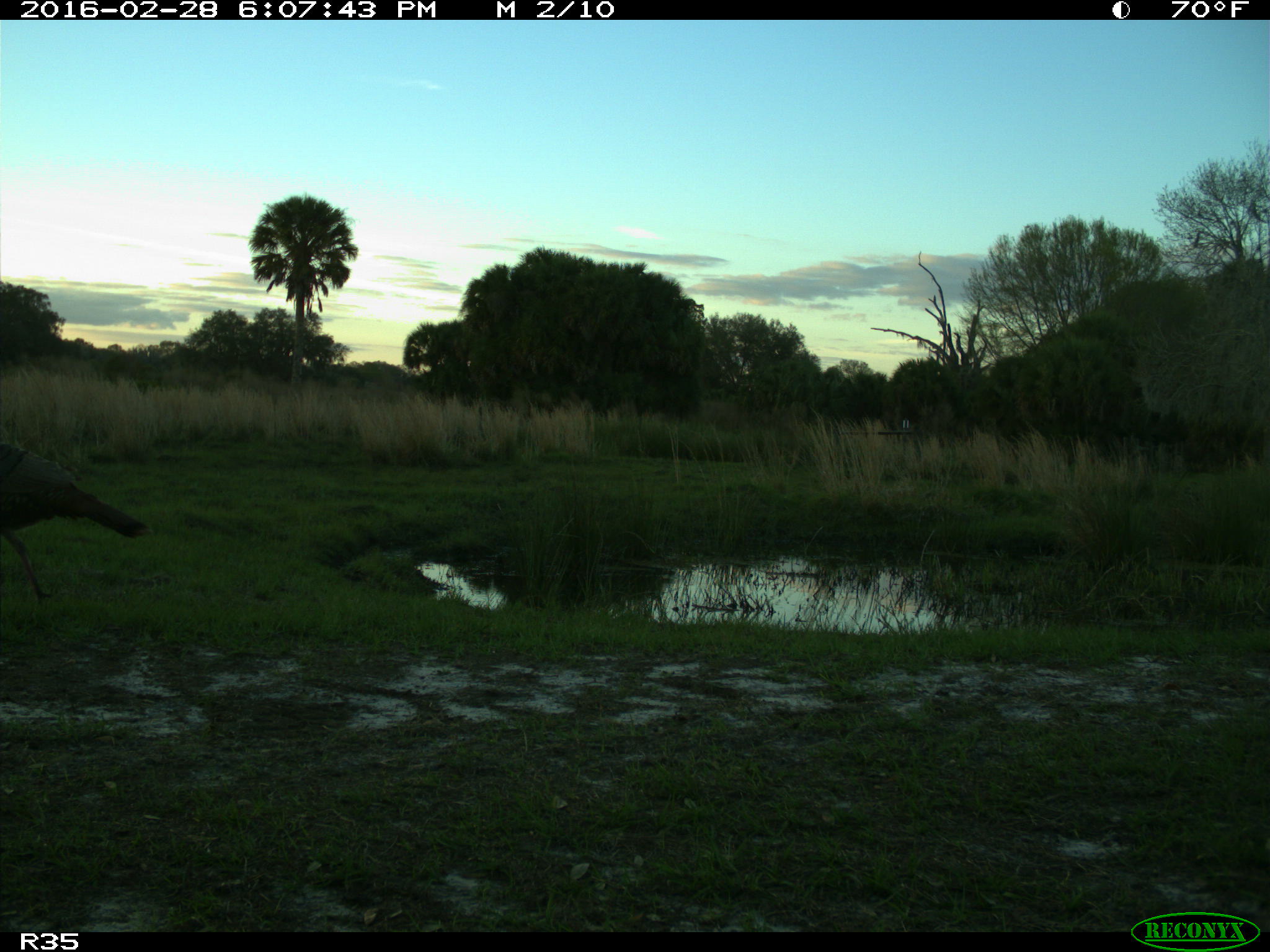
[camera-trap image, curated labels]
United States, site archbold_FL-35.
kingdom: Animalia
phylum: Chordata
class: Aves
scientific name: Aves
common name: birds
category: unidentified bird